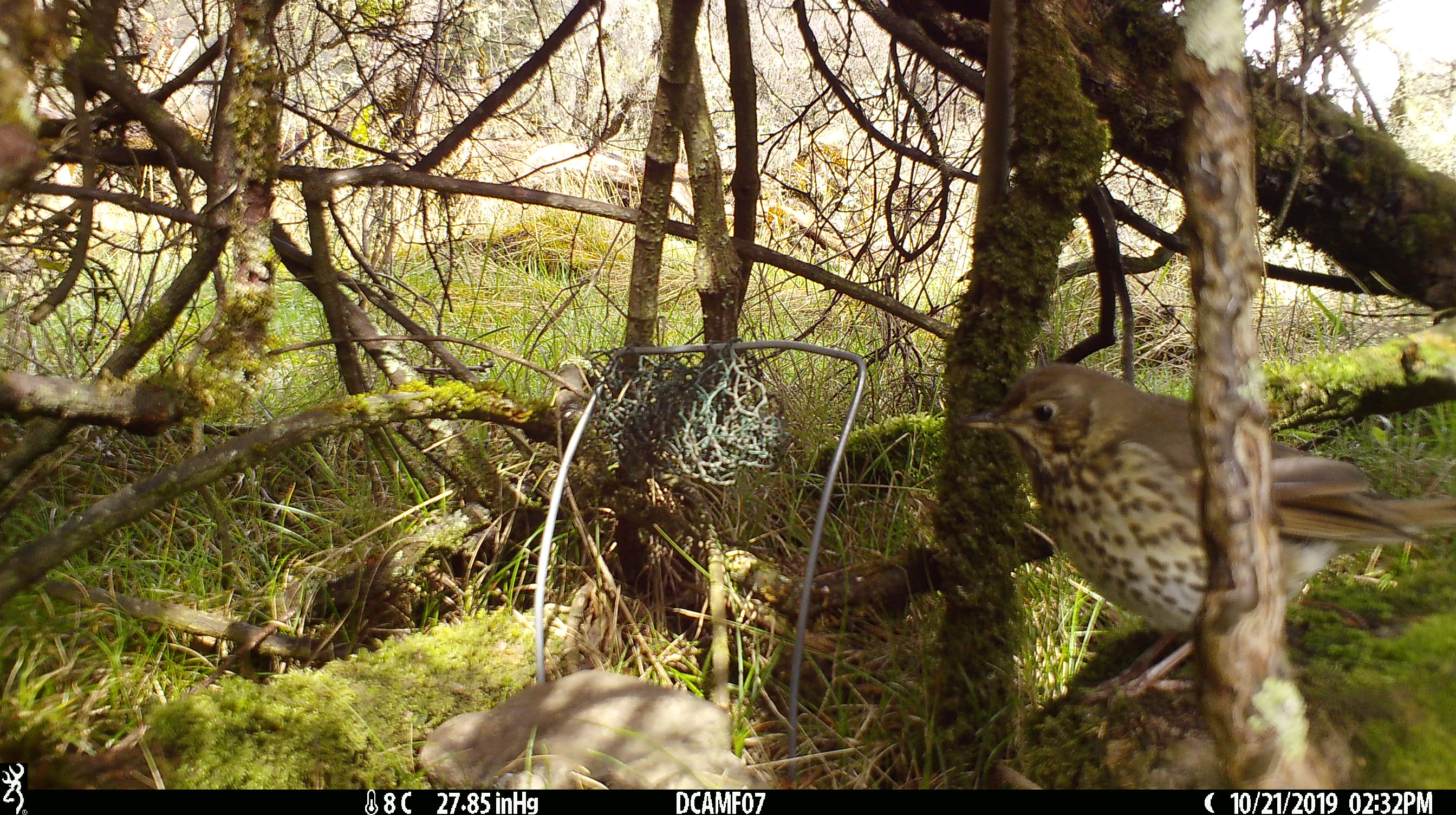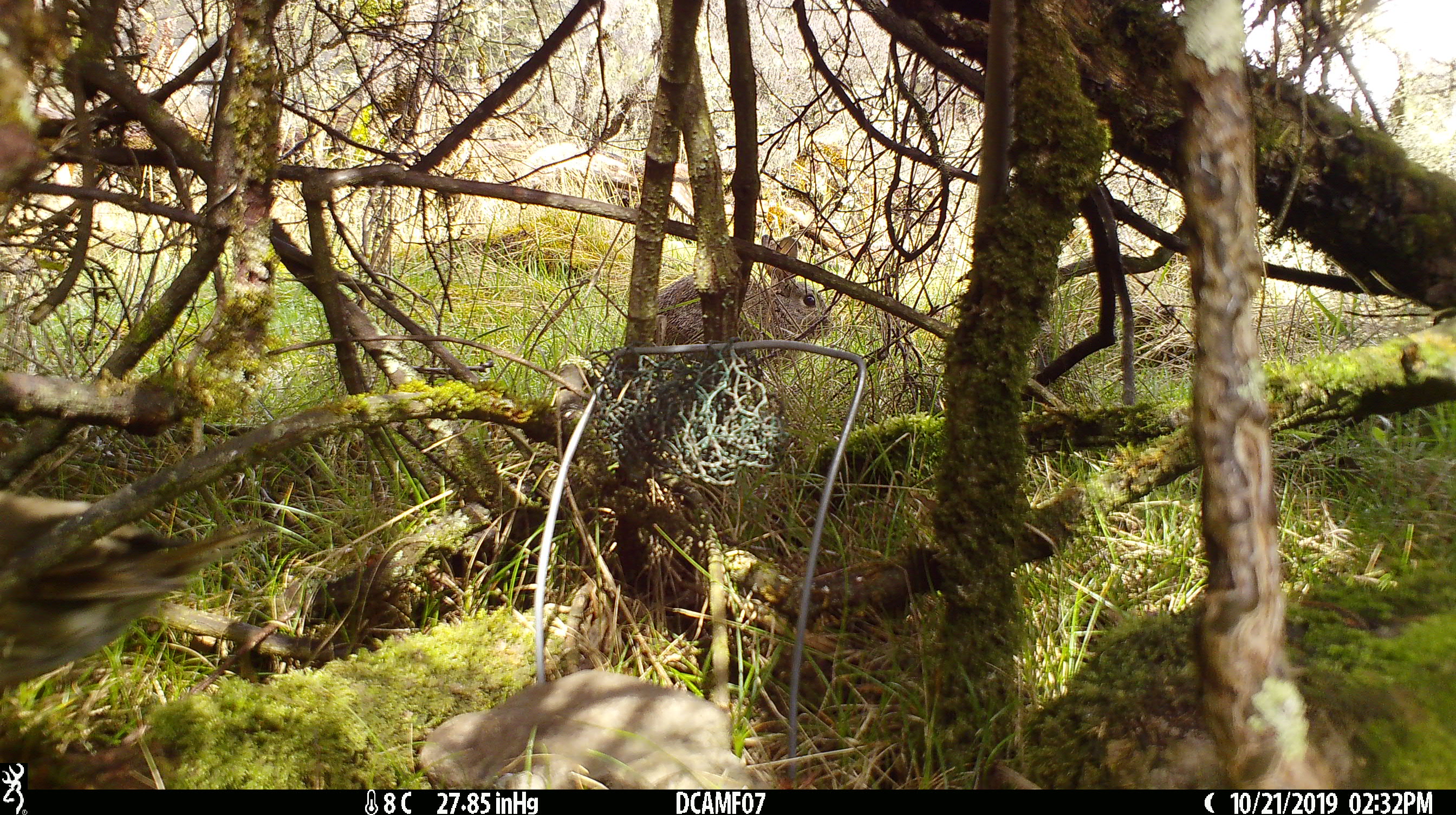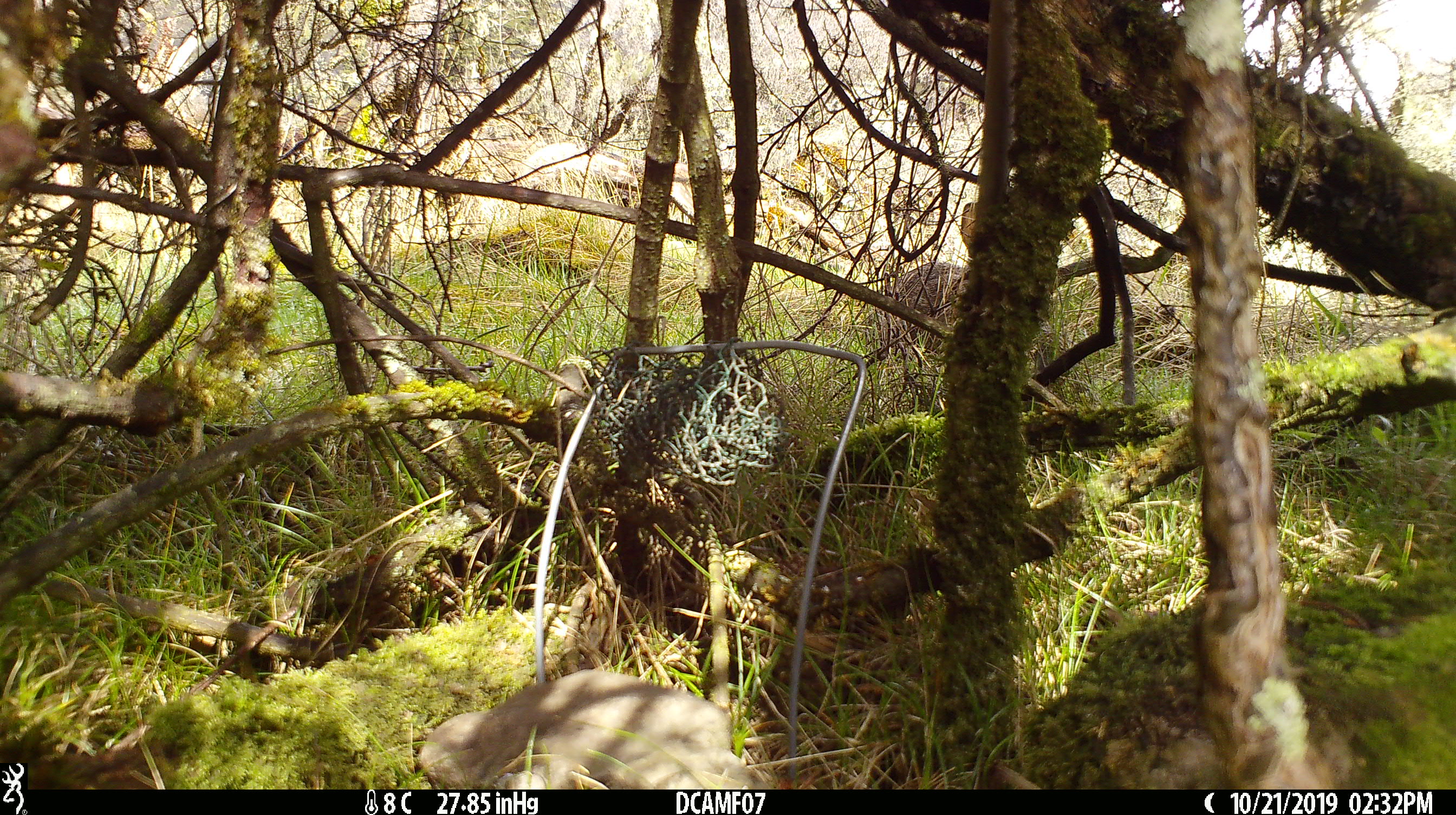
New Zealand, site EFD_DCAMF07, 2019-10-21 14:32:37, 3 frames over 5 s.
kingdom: Animalia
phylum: Chordata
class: Aves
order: Passeriformes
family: Turdidae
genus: Turdus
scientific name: Turdus philomelos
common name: song thrush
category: thrush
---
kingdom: Animalia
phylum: Chordata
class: Mammalia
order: Lagomorpha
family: Leporidae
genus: Oryctolagus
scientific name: Oryctolagus cuniculus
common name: european rabbit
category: rabbit